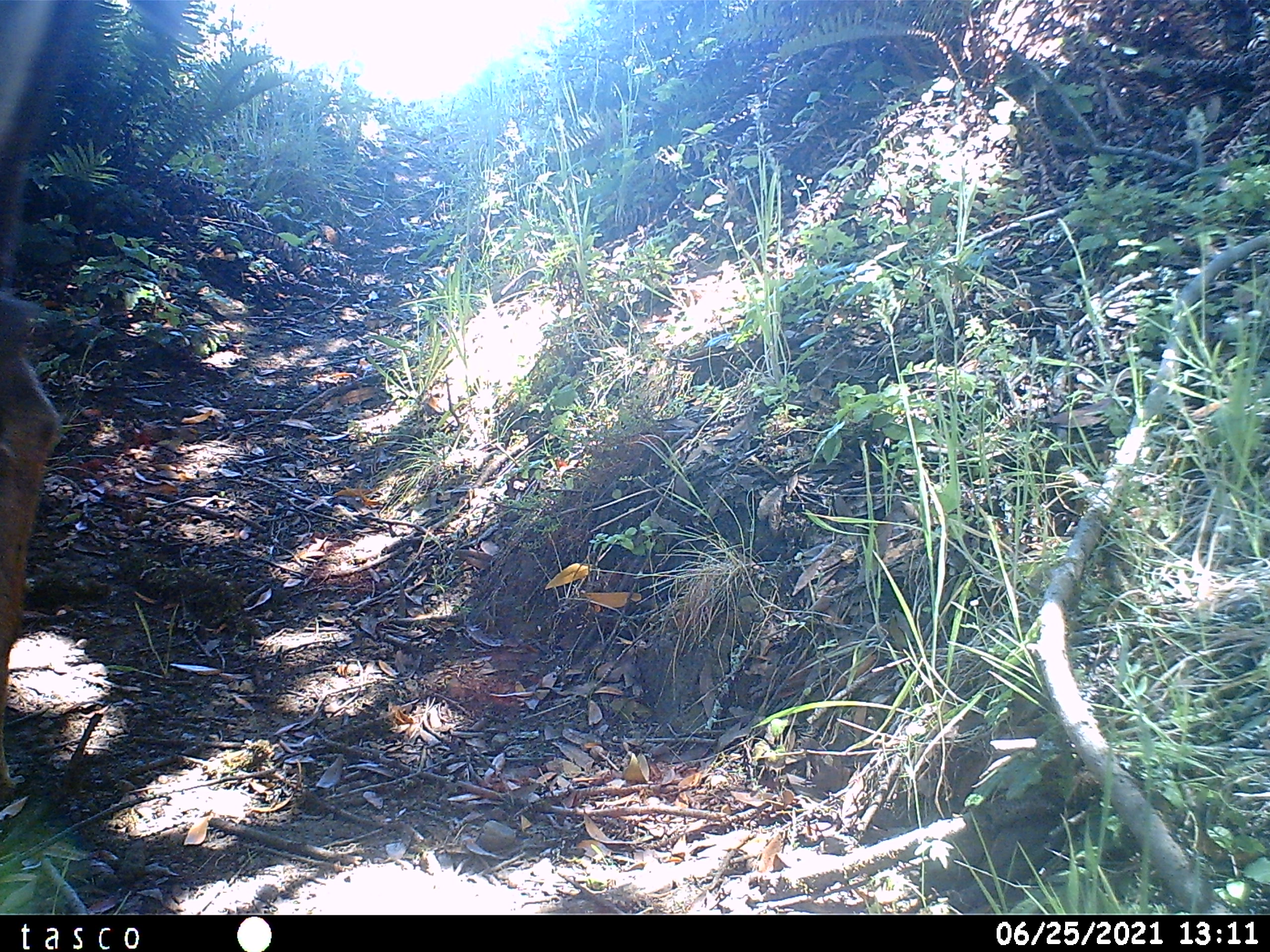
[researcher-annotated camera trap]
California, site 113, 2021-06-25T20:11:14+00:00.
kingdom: Animalia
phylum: Chordata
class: Mammalia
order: Artiodactyla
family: Cervidae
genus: Odocoileus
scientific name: Odocoileus hemionus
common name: mule deer